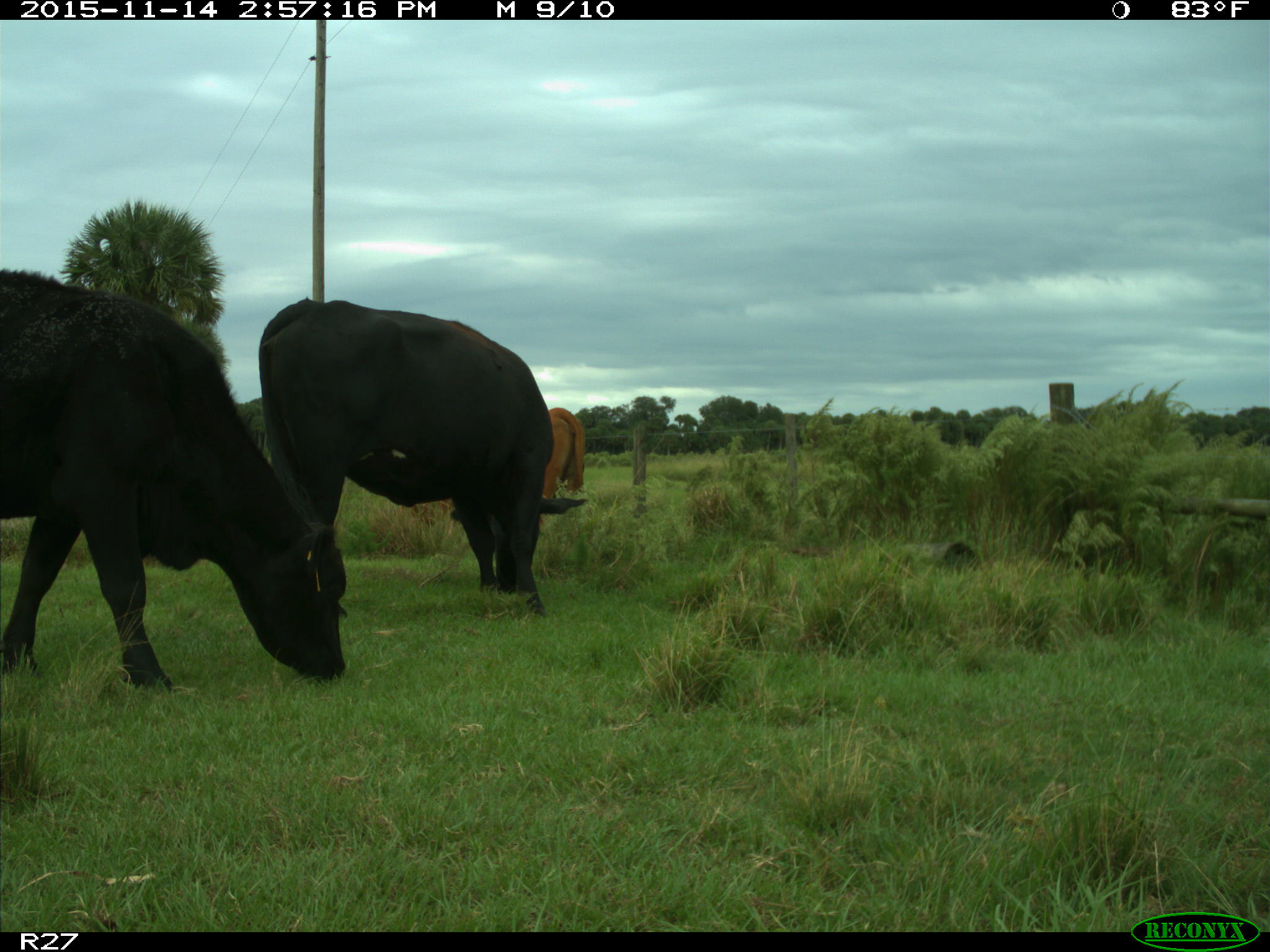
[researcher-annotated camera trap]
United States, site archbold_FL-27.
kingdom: Animalia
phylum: Chordata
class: Mammalia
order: Artiodactyla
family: Bovidae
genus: Bos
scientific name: Bos taurus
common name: domestic cow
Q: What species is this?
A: Bos taurus (domestic cow).